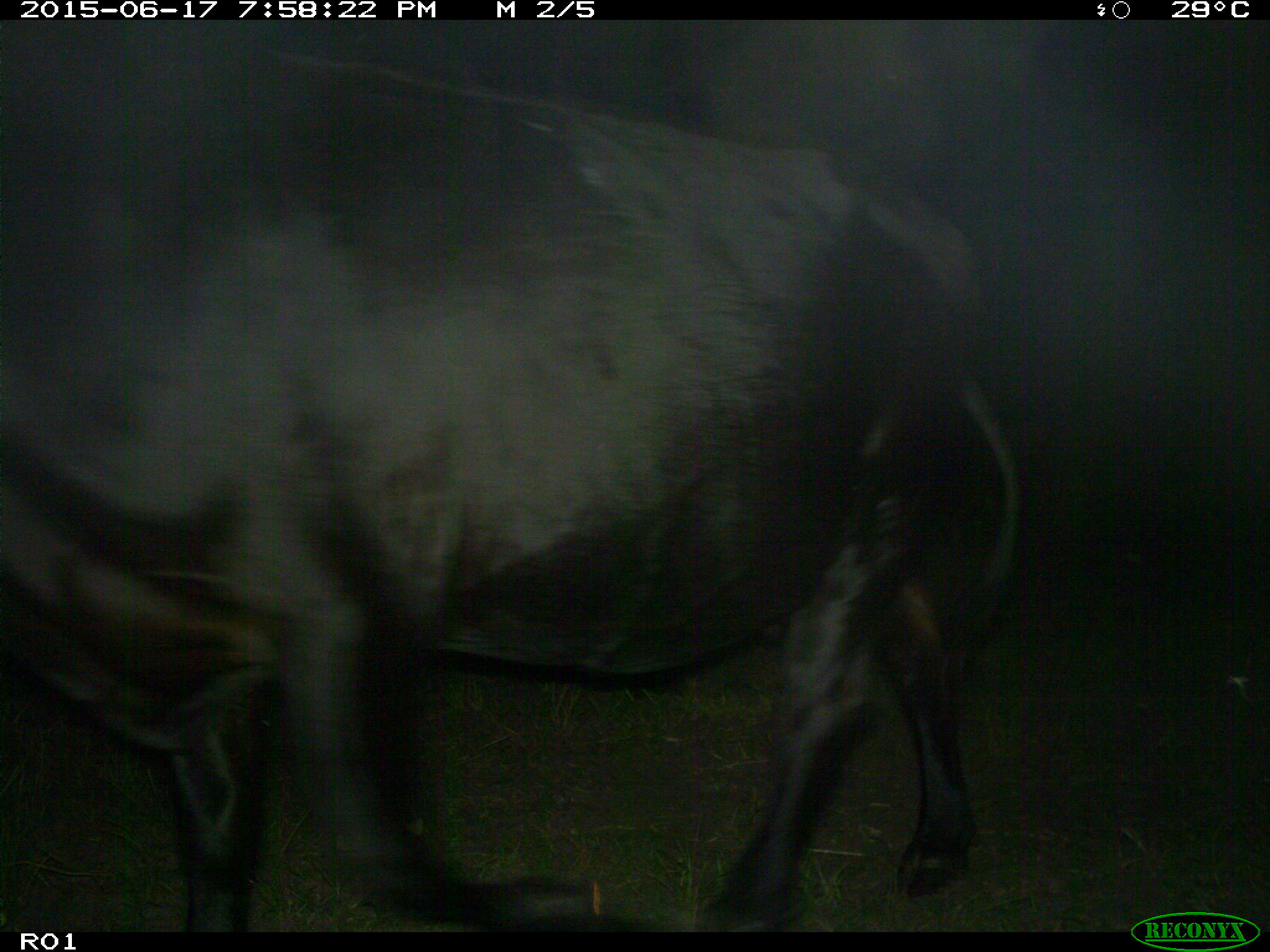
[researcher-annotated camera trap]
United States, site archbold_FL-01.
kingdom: Animalia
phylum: Chordata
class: Mammalia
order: Artiodactyla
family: Bovidae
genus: Bos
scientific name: Bos taurus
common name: domestic cow